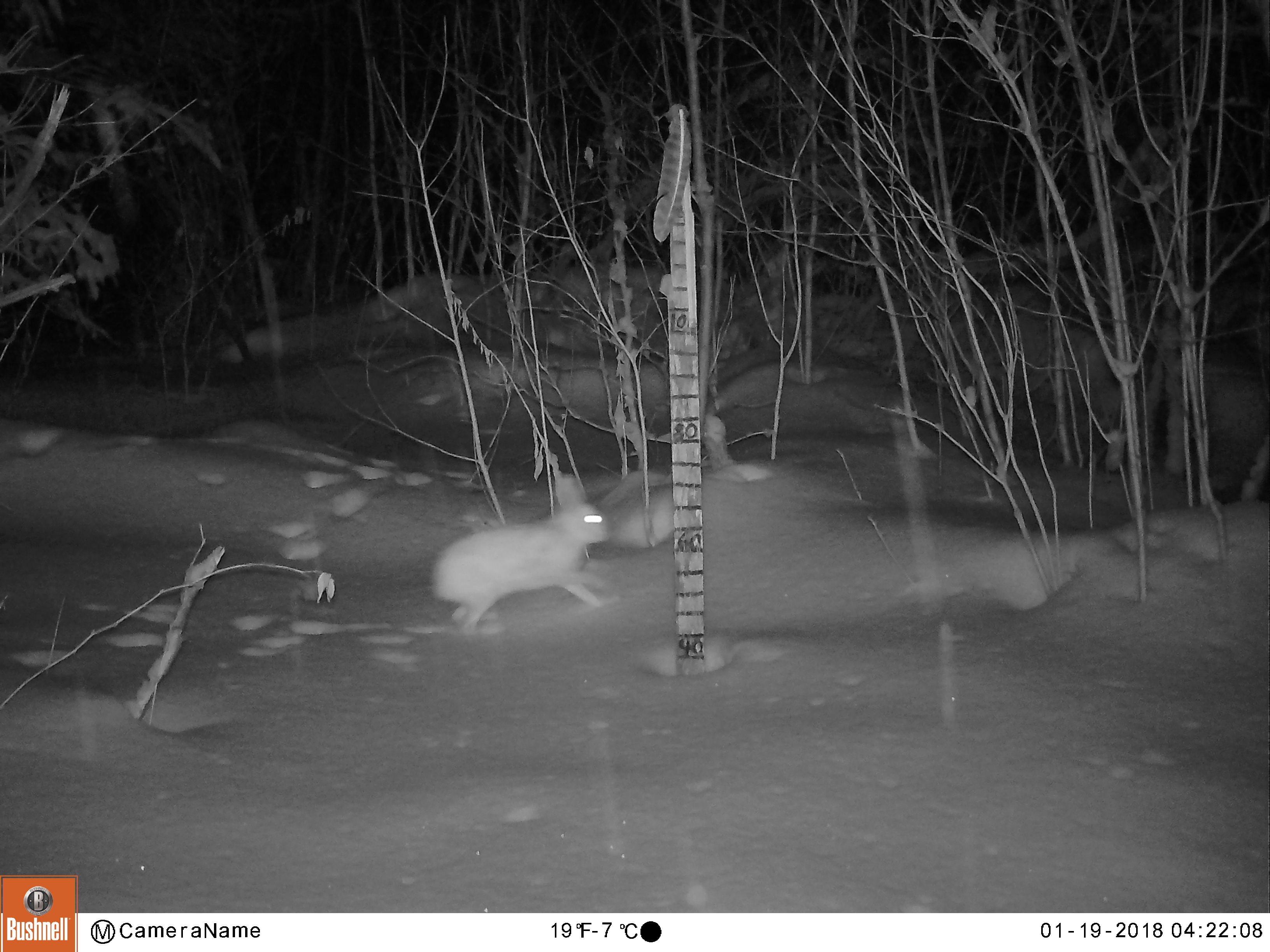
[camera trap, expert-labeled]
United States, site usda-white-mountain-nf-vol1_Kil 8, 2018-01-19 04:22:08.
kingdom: Animalia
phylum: Chordata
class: Mammalia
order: Lagomorpha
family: Leporidae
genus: Lepus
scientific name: Lepus americanus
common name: snowshoe hare